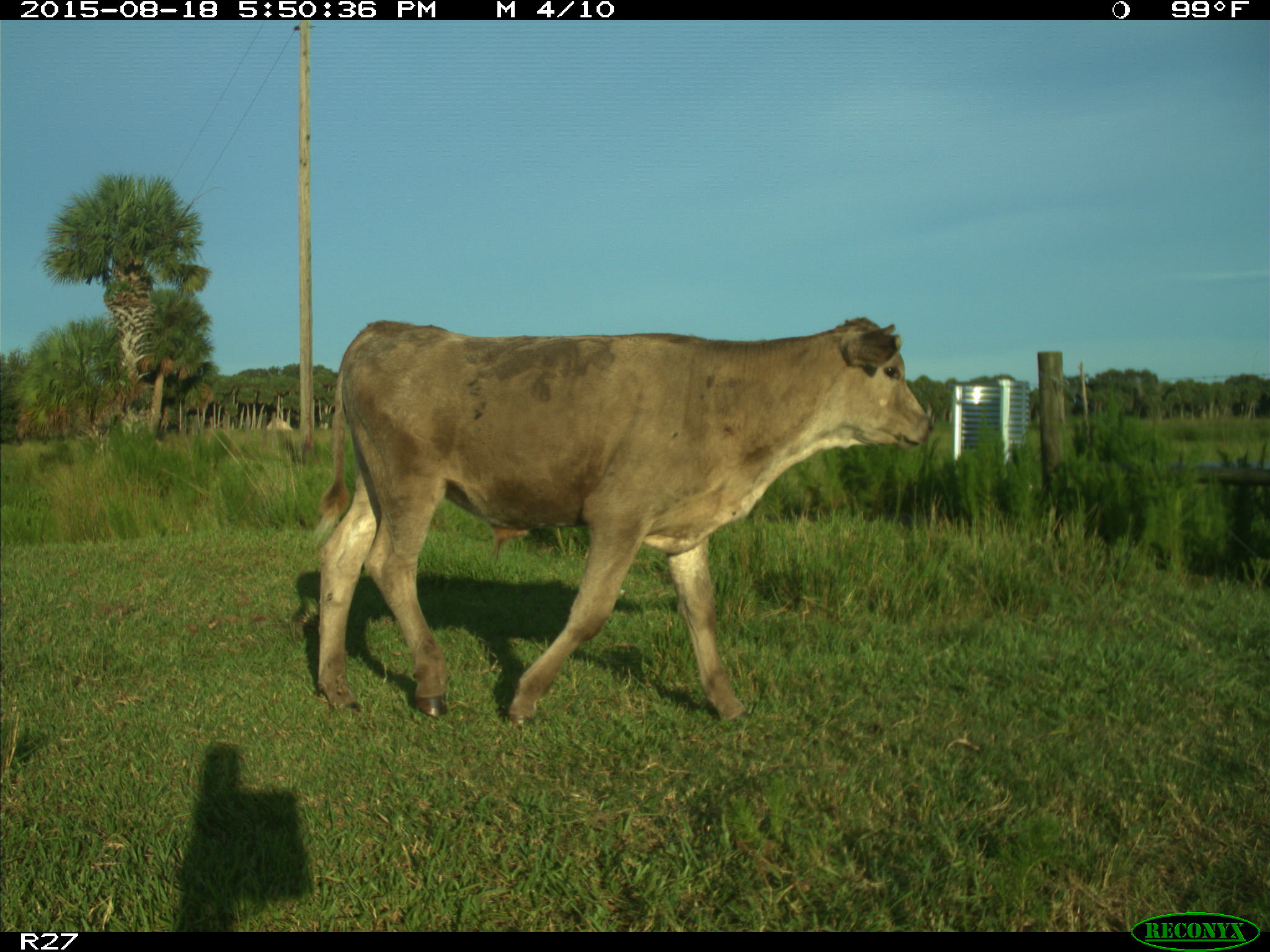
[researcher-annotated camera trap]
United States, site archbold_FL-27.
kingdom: Animalia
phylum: Chordata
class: Mammalia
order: Artiodactyla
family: Bovidae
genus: Bos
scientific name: Bos taurus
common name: domestic cow